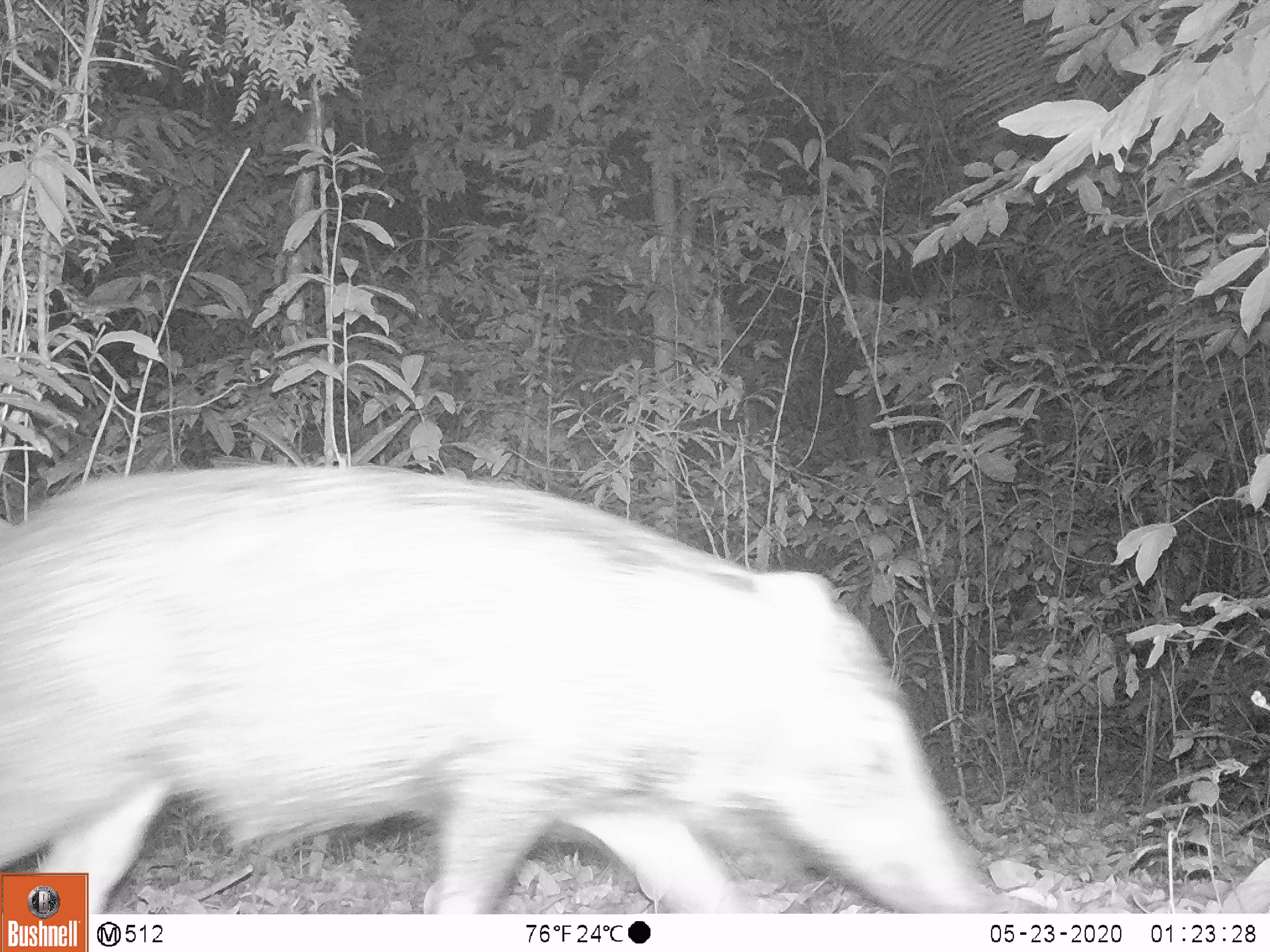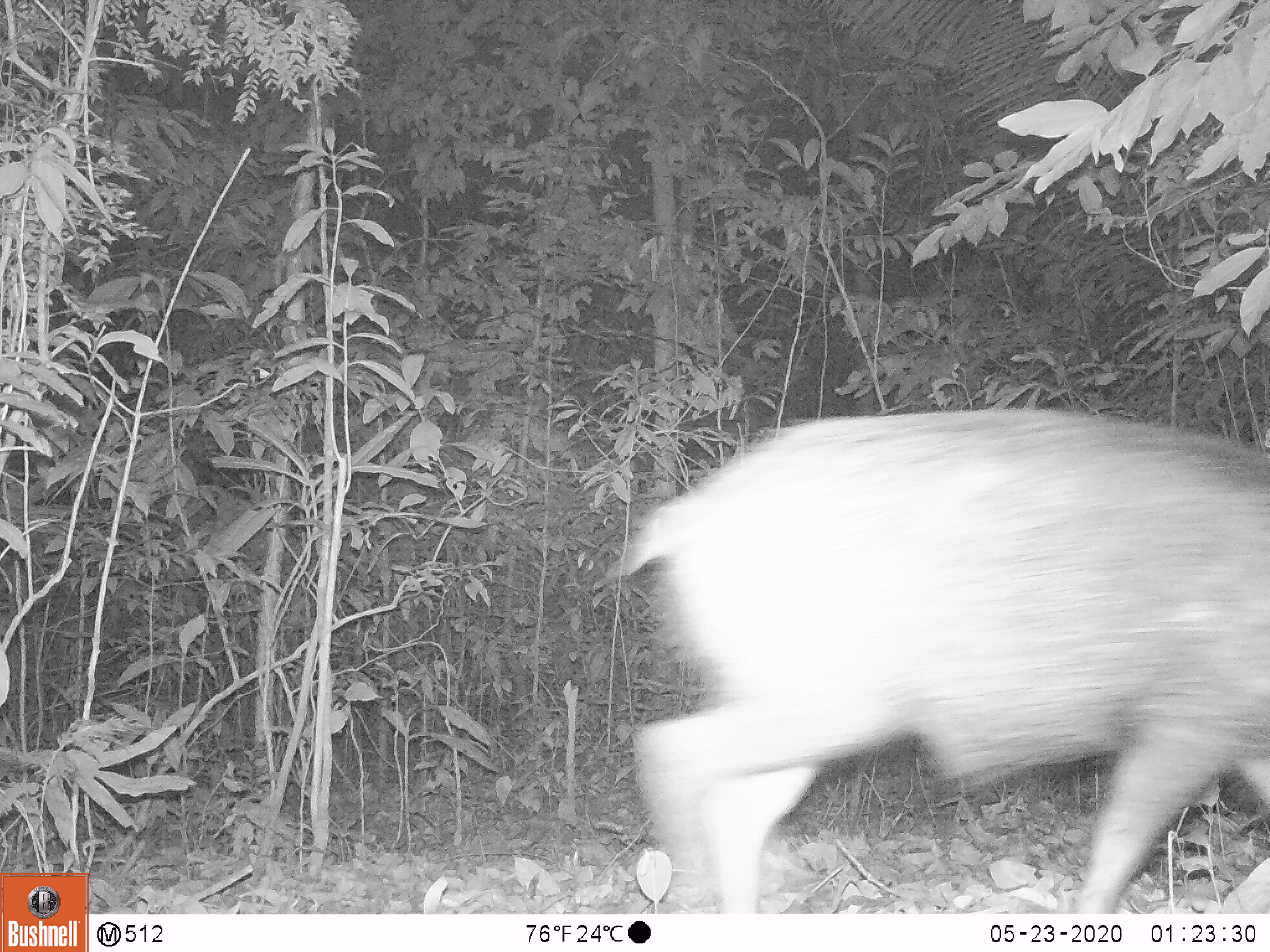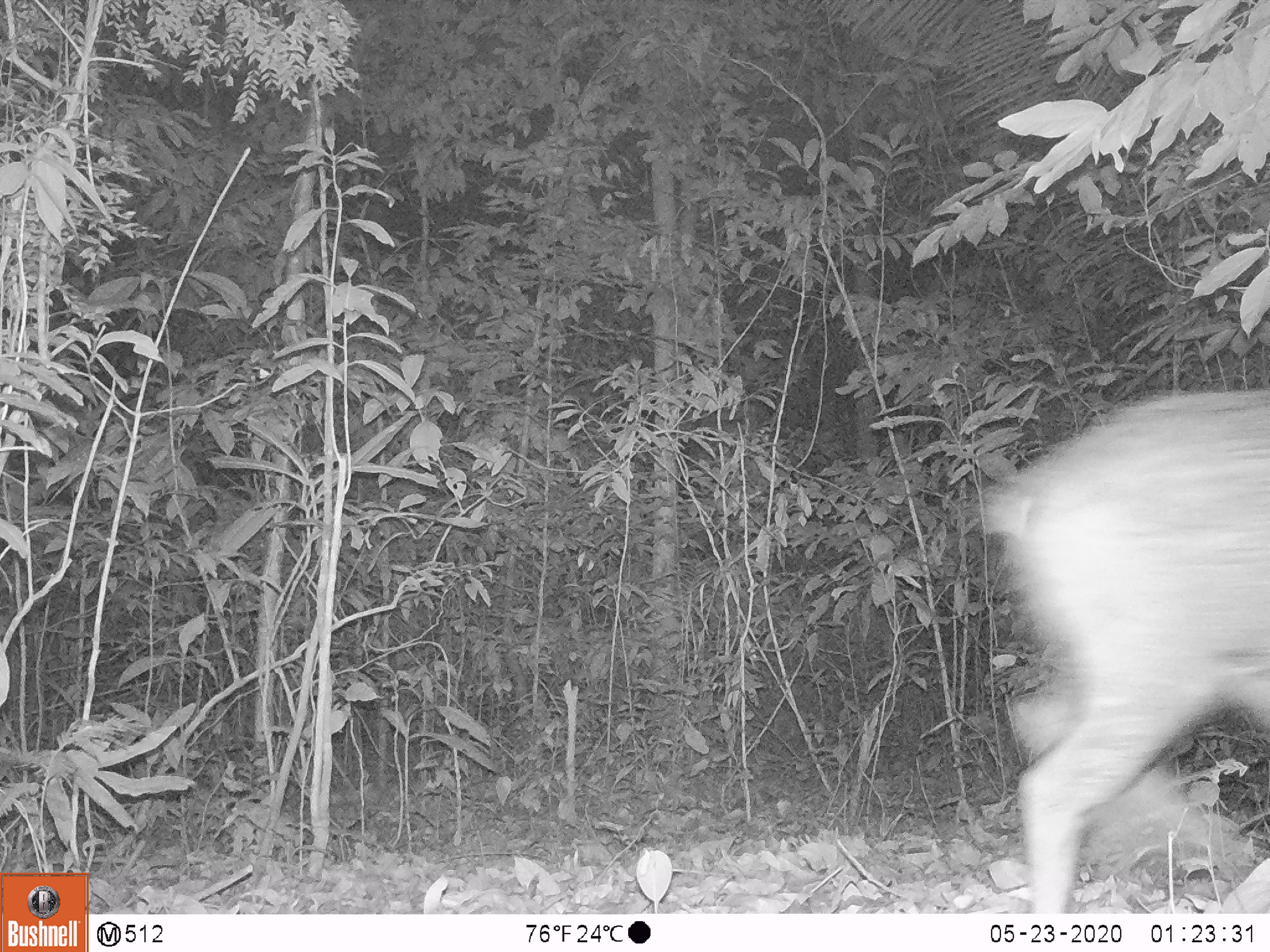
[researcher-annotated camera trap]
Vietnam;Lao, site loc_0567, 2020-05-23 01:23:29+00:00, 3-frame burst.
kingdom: Animalia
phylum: Chordata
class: Mammalia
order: Artiodactyla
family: Suidae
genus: Sus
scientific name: Sus scrofa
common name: eurasian wild pig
Eurasian wild pig (Sus scrofa). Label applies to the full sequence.